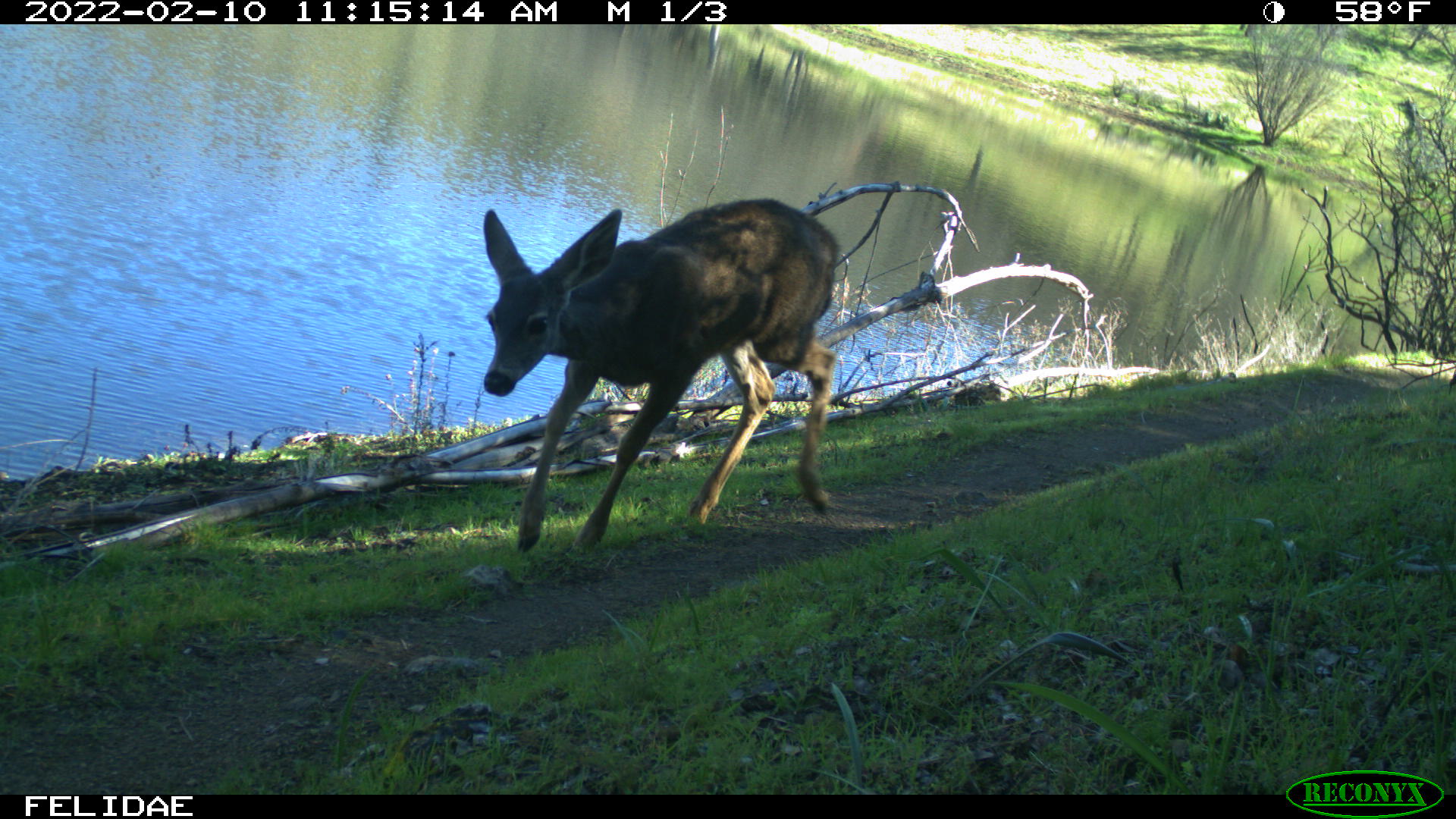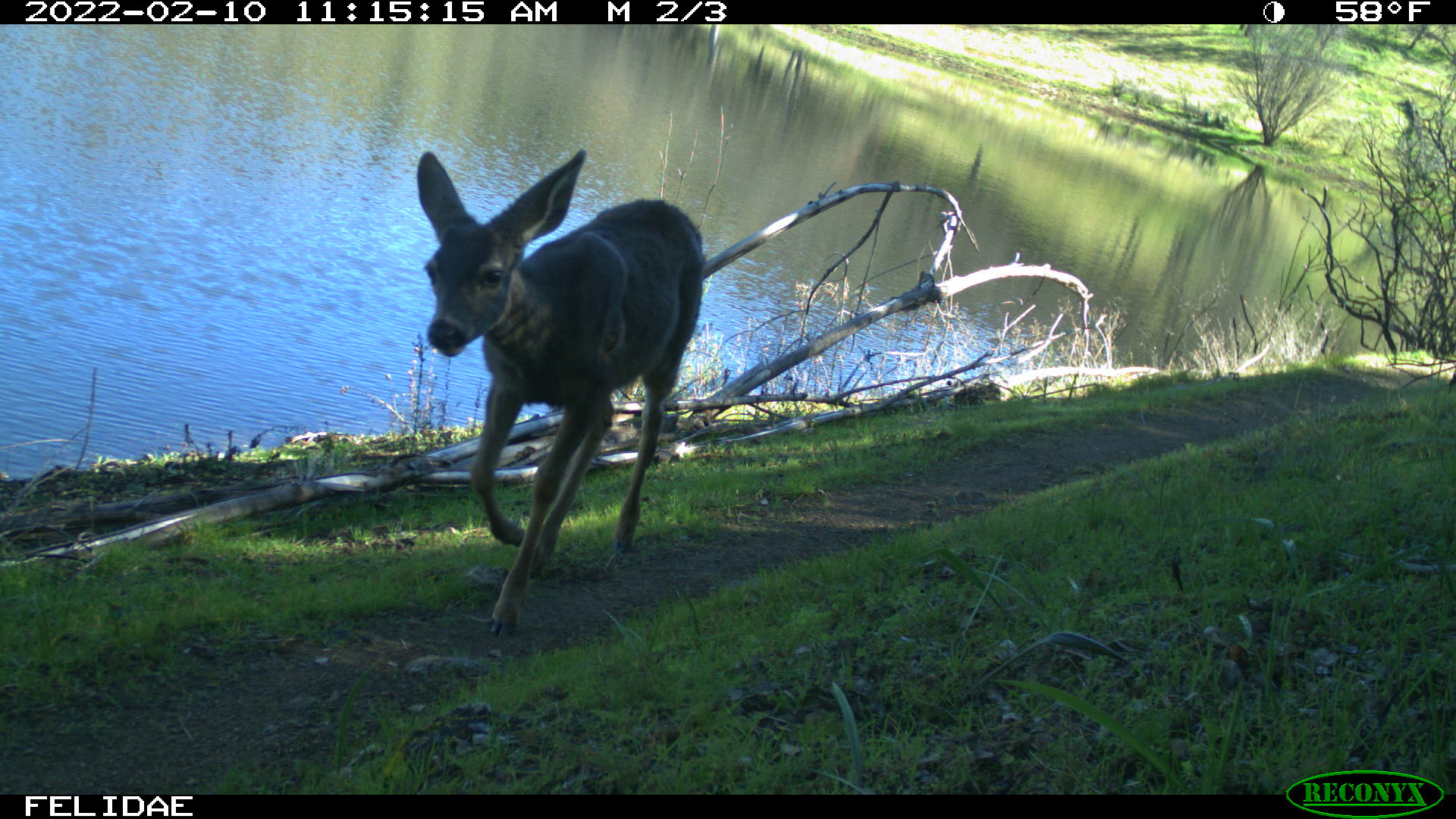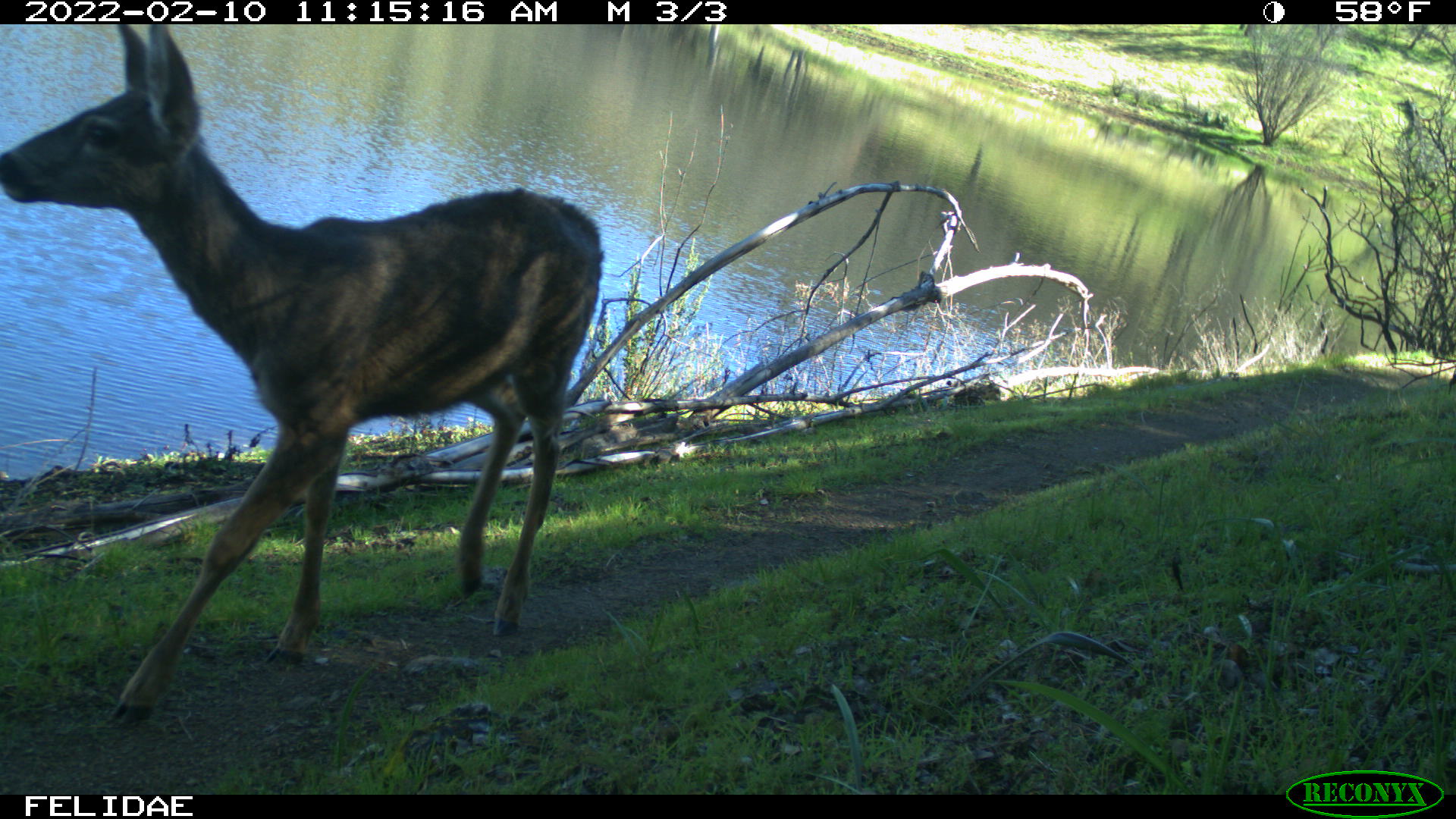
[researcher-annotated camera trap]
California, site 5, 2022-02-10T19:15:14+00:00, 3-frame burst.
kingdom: Animalia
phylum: Chordata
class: Mammalia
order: Artiodactyla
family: Cervidae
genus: Odocoileus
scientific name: Odocoileus hemionus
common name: mule deer